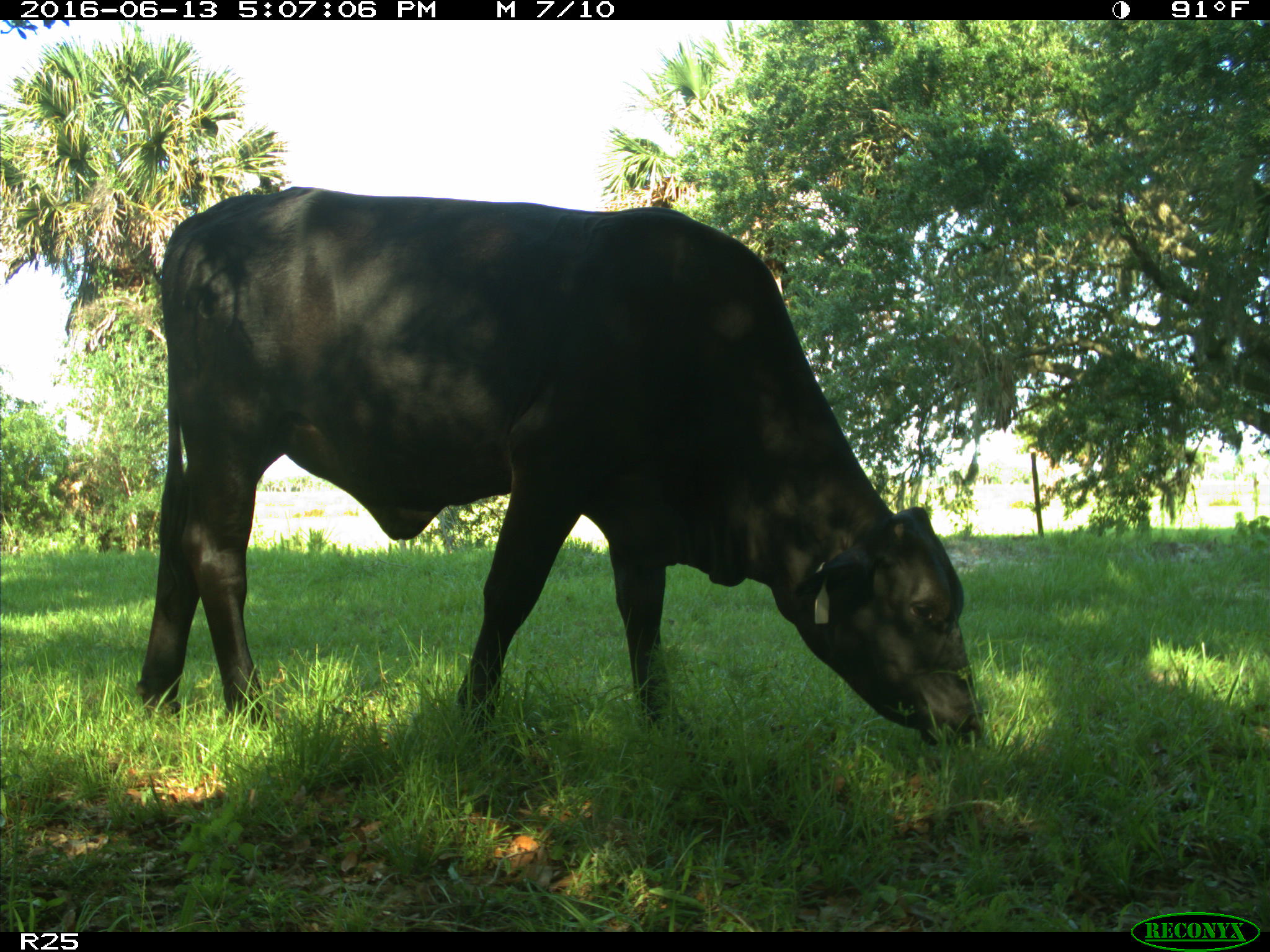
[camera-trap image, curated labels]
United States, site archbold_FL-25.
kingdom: Animalia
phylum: Chordata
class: Mammalia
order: Artiodactyla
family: Bovidae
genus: Bos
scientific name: Bos taurus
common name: domestic cow